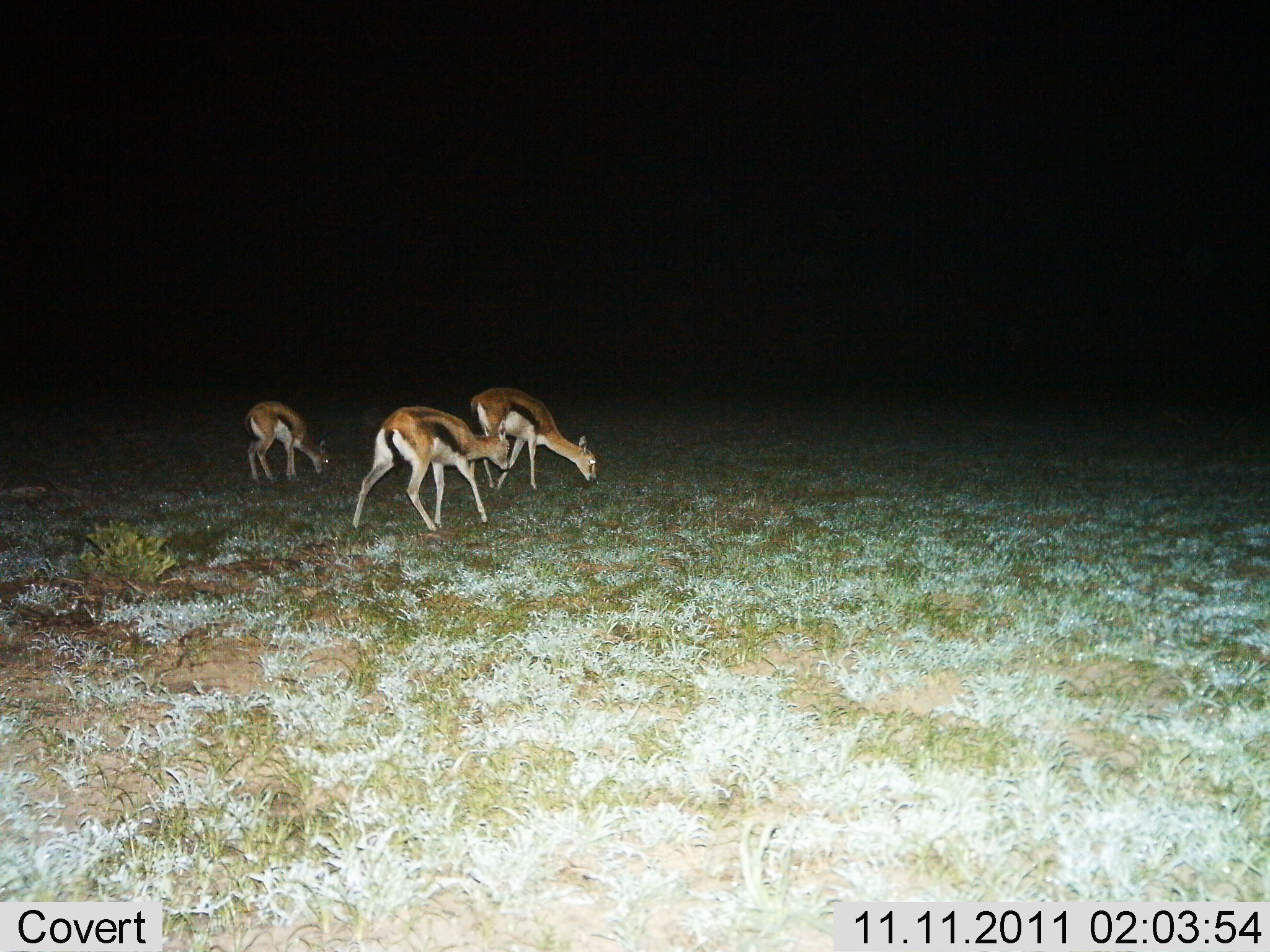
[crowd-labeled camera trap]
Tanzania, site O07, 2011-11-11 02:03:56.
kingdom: Animalia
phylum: Chordata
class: Mammalia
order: Artiodactyla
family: Bovidae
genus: Eudorcas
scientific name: Eudorcas thomsonii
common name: thomson's gazelle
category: gazellethomsons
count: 3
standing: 20%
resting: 0%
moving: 30%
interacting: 0%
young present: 0%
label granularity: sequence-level